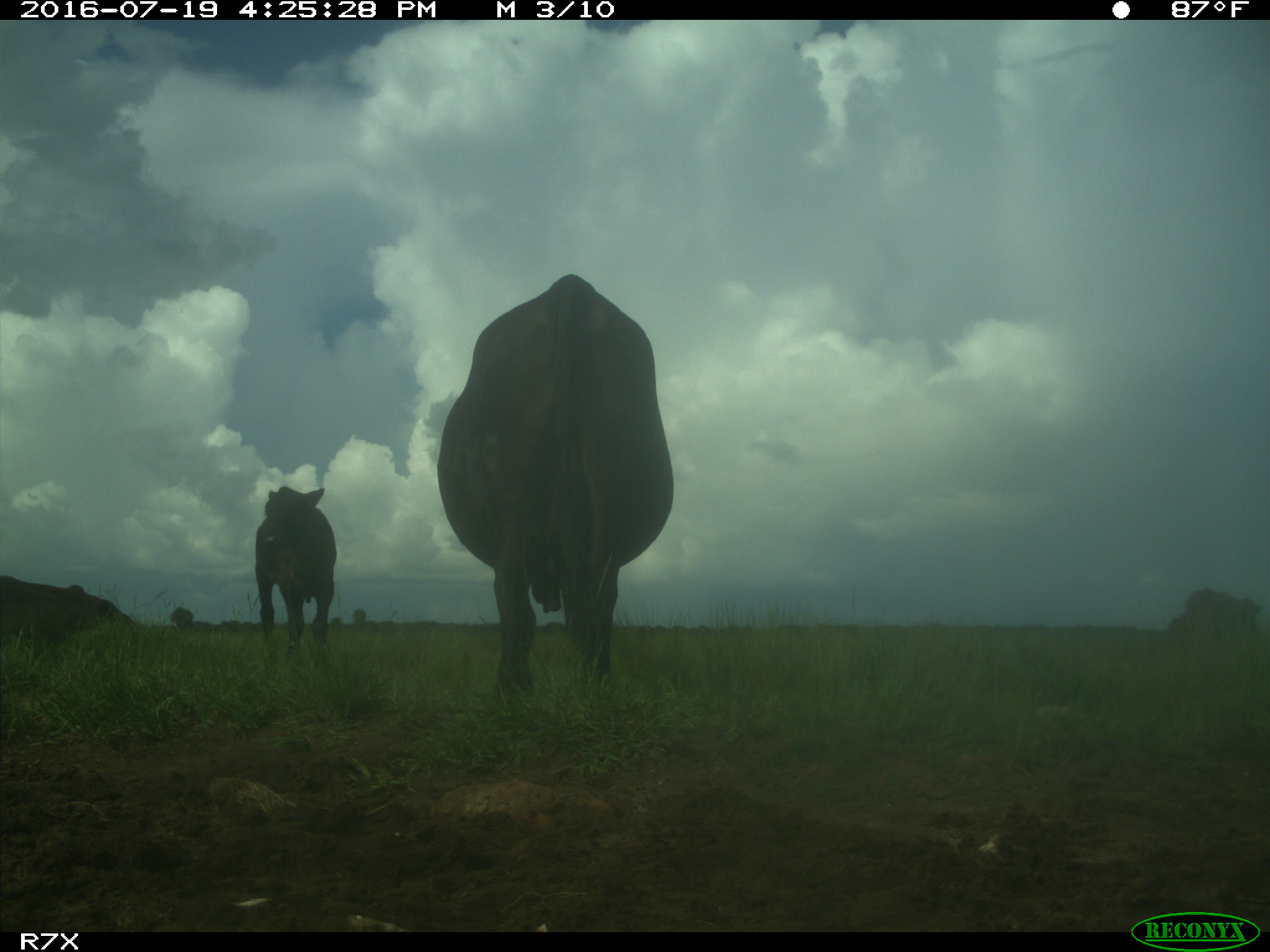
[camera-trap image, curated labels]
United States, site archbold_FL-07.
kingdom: Animalia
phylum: Chordata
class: Mammalia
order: Artiodactyla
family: Bovidae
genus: Bos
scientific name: Bos taurus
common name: domestic cow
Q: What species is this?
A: Bos taurus (domestic cow).